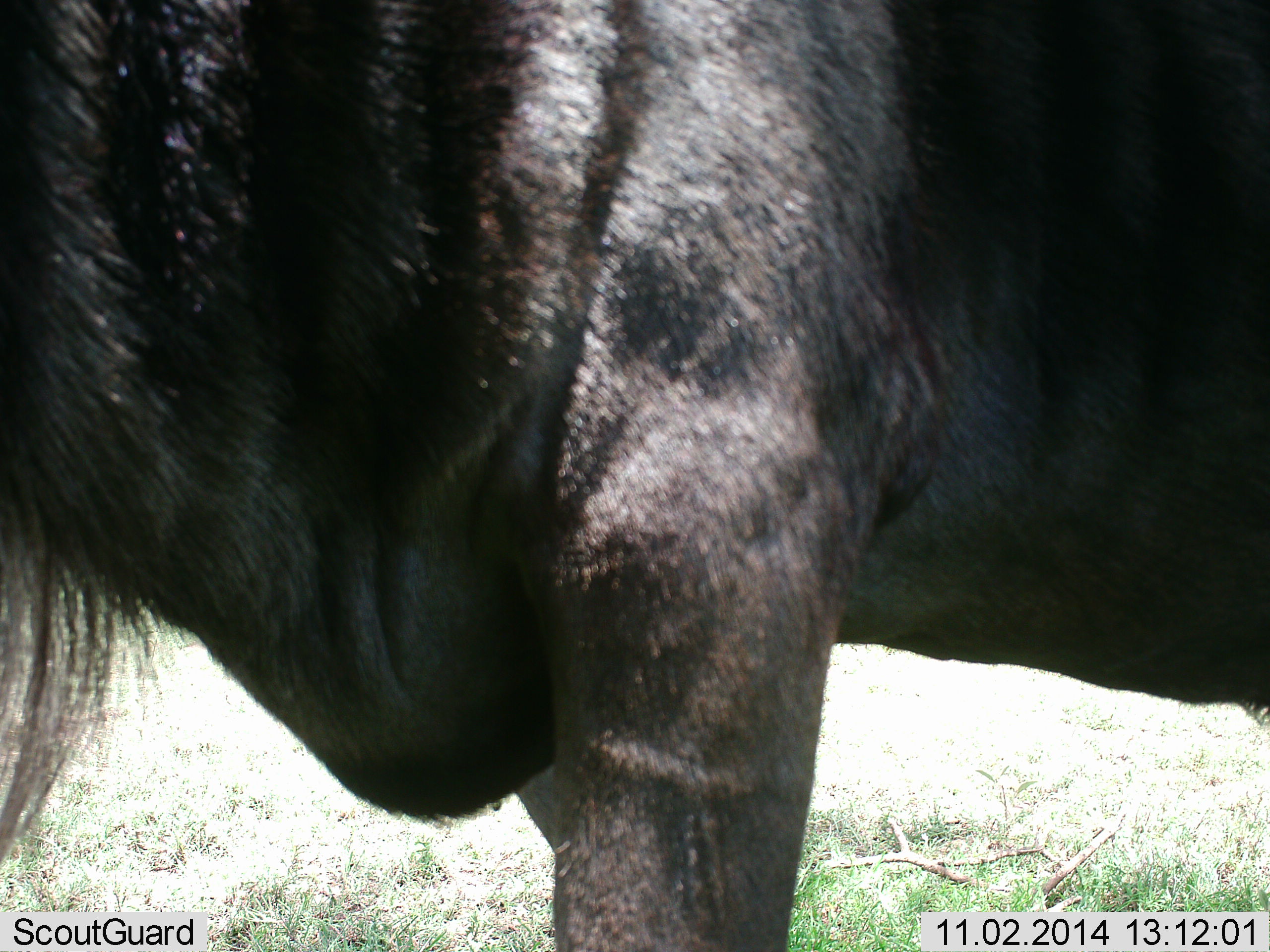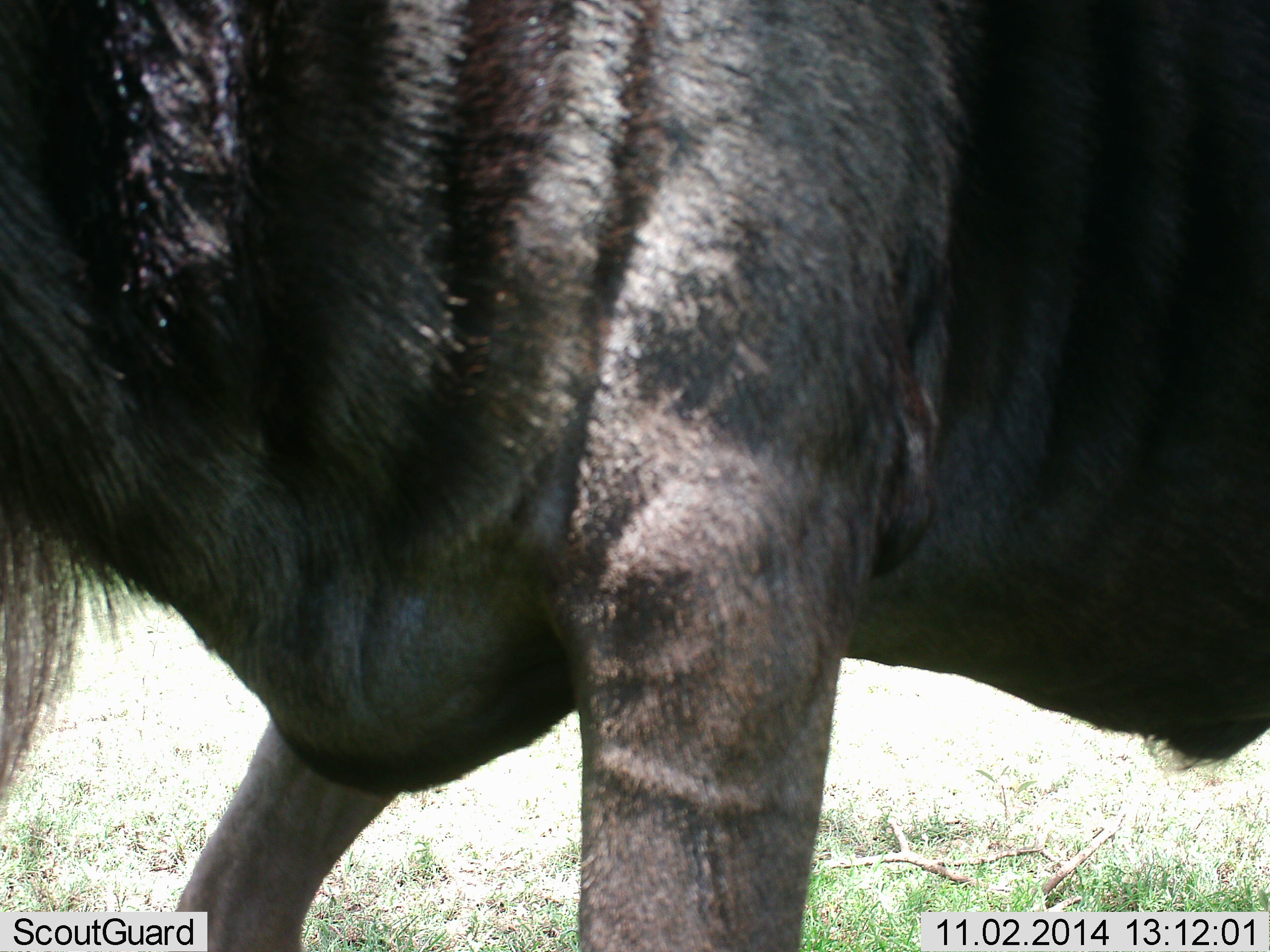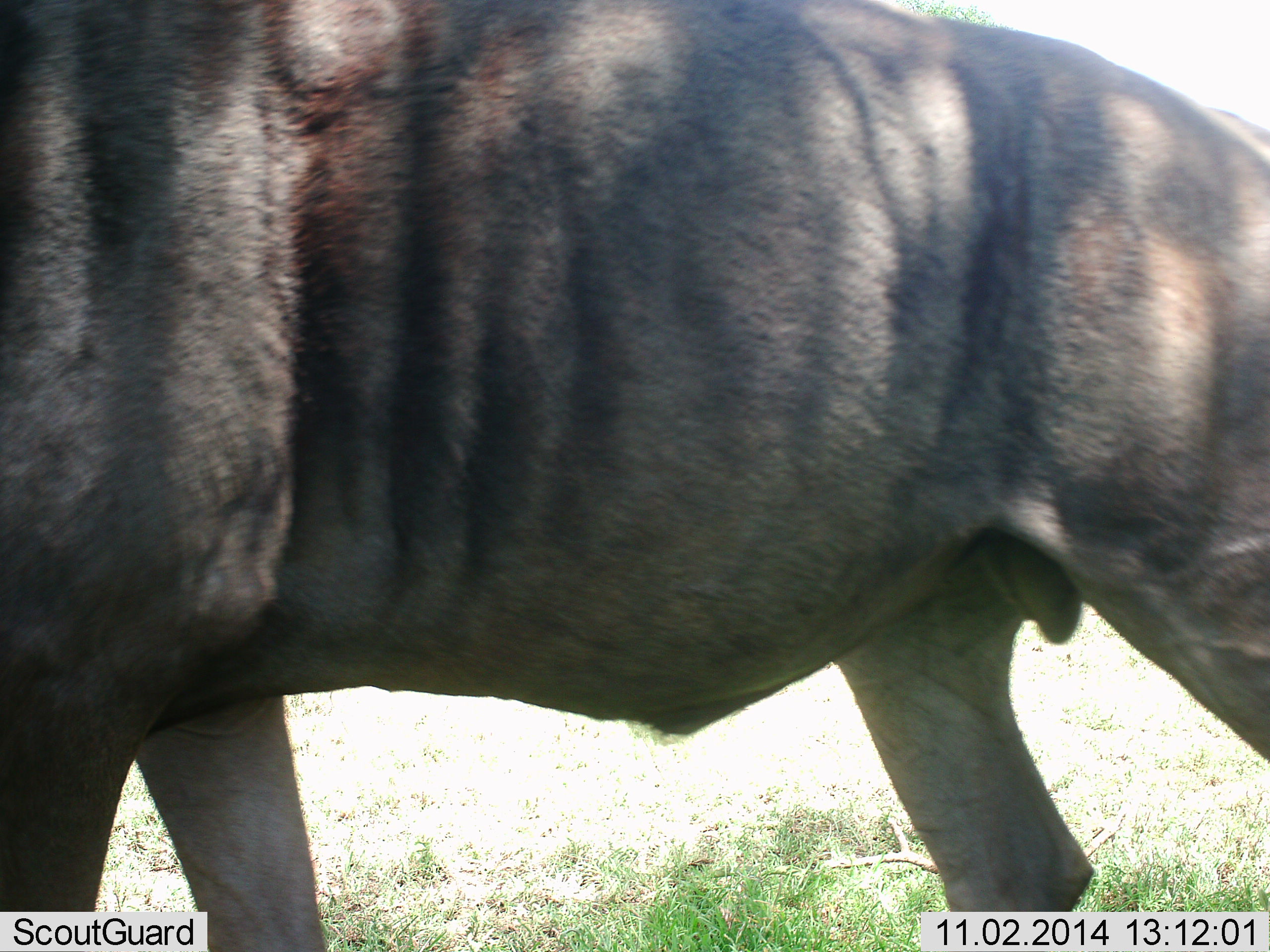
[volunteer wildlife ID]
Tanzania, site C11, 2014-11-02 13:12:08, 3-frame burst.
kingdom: Animalia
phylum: Chordata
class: Mammalia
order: Artiodactyla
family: Bovidae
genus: Connochaetes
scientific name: Connochaetes taurinus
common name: blue wildebeest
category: wildebeest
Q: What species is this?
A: Wildebeest (blue wildebeest) (Connochaetes taurinus).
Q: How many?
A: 1.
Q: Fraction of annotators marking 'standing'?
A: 30%.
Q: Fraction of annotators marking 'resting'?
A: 0%.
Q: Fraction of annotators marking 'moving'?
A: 70%.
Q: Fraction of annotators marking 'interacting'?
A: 0%.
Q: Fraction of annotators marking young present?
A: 0%.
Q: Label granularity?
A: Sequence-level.